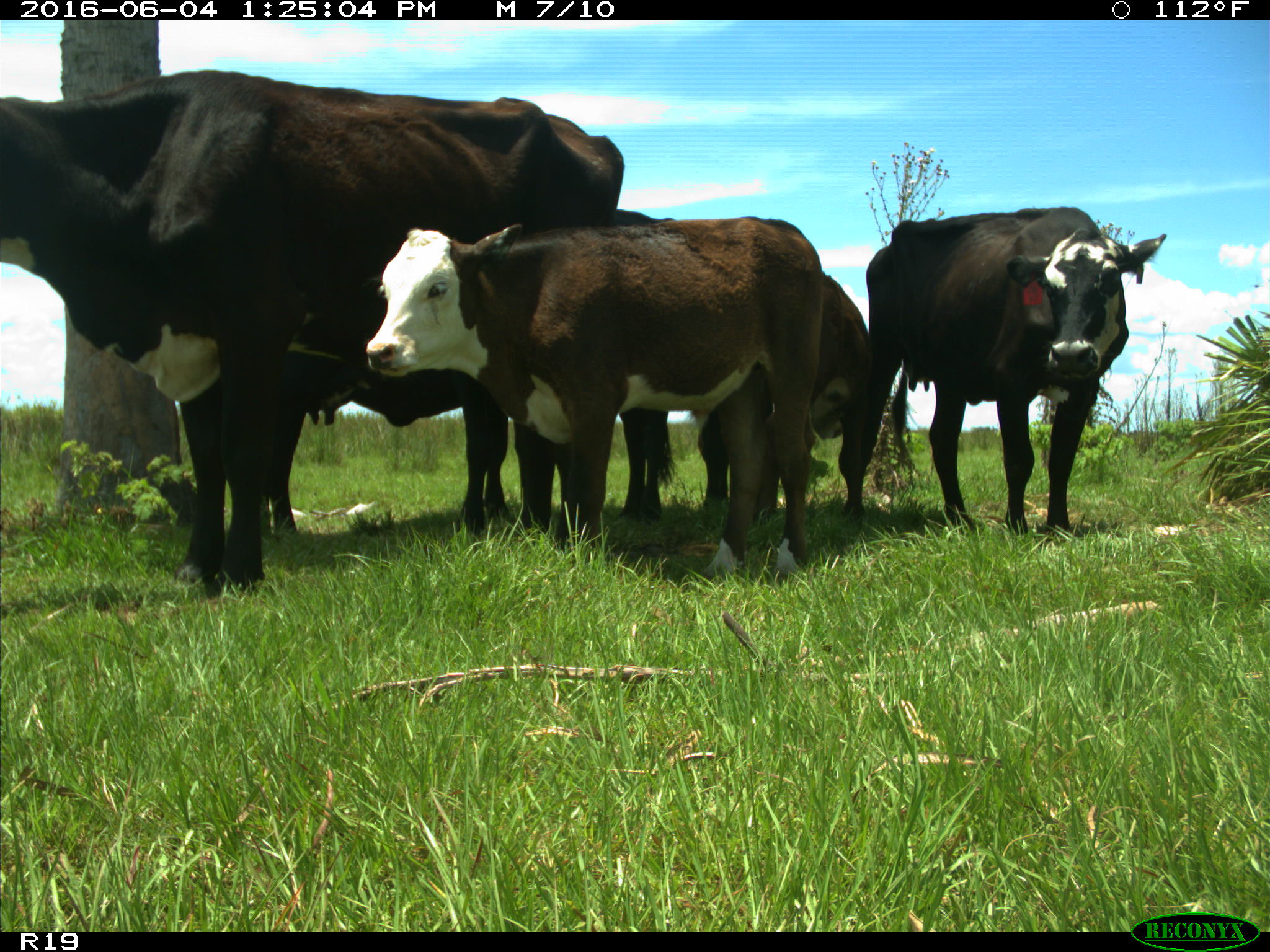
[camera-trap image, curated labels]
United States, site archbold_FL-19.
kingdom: Animalia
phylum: Chordata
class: Mammalia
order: Artiodactyla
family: Bovidae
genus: Bos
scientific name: Bos taurus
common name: domestic cow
Bos taurus (domestic cow).